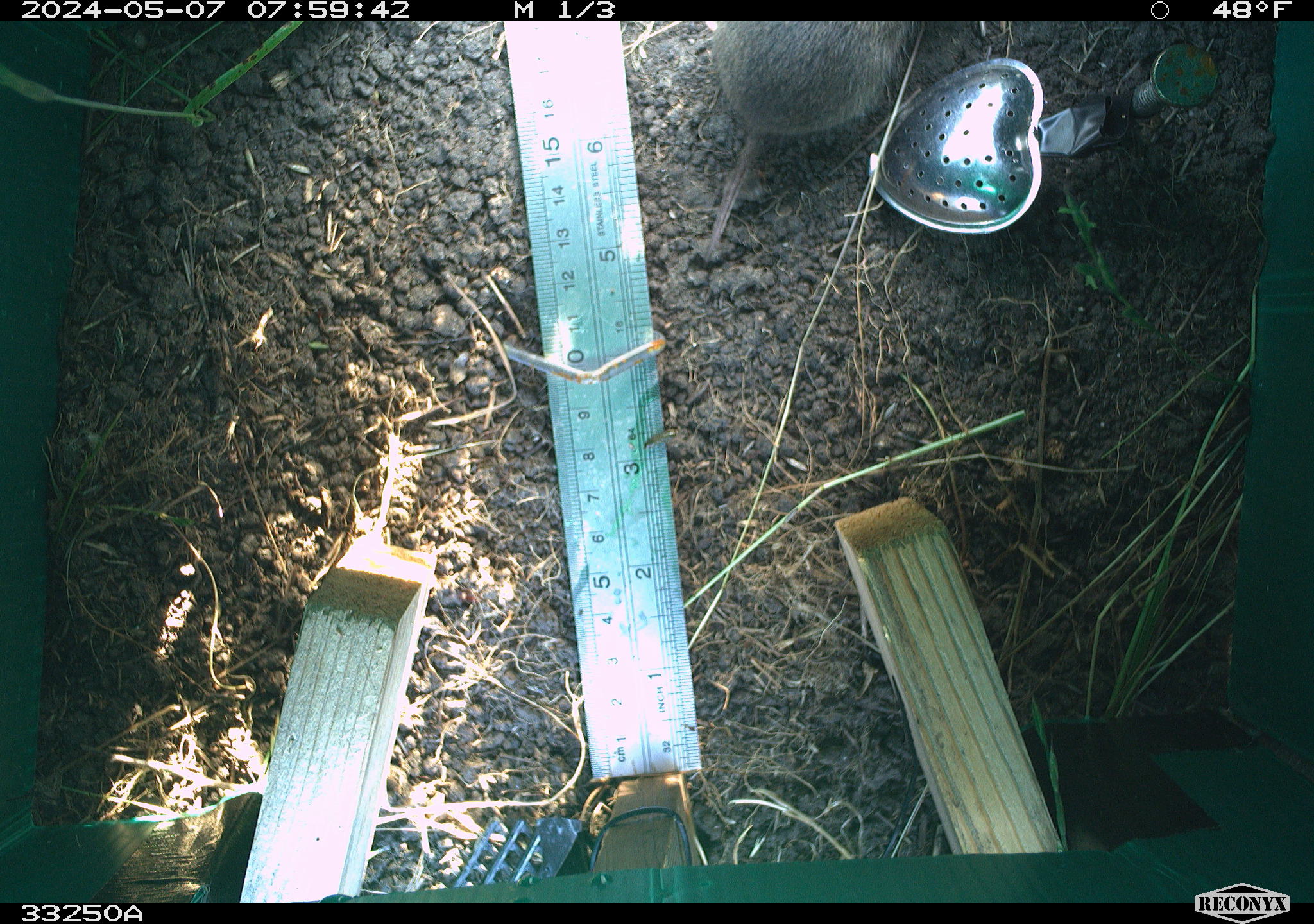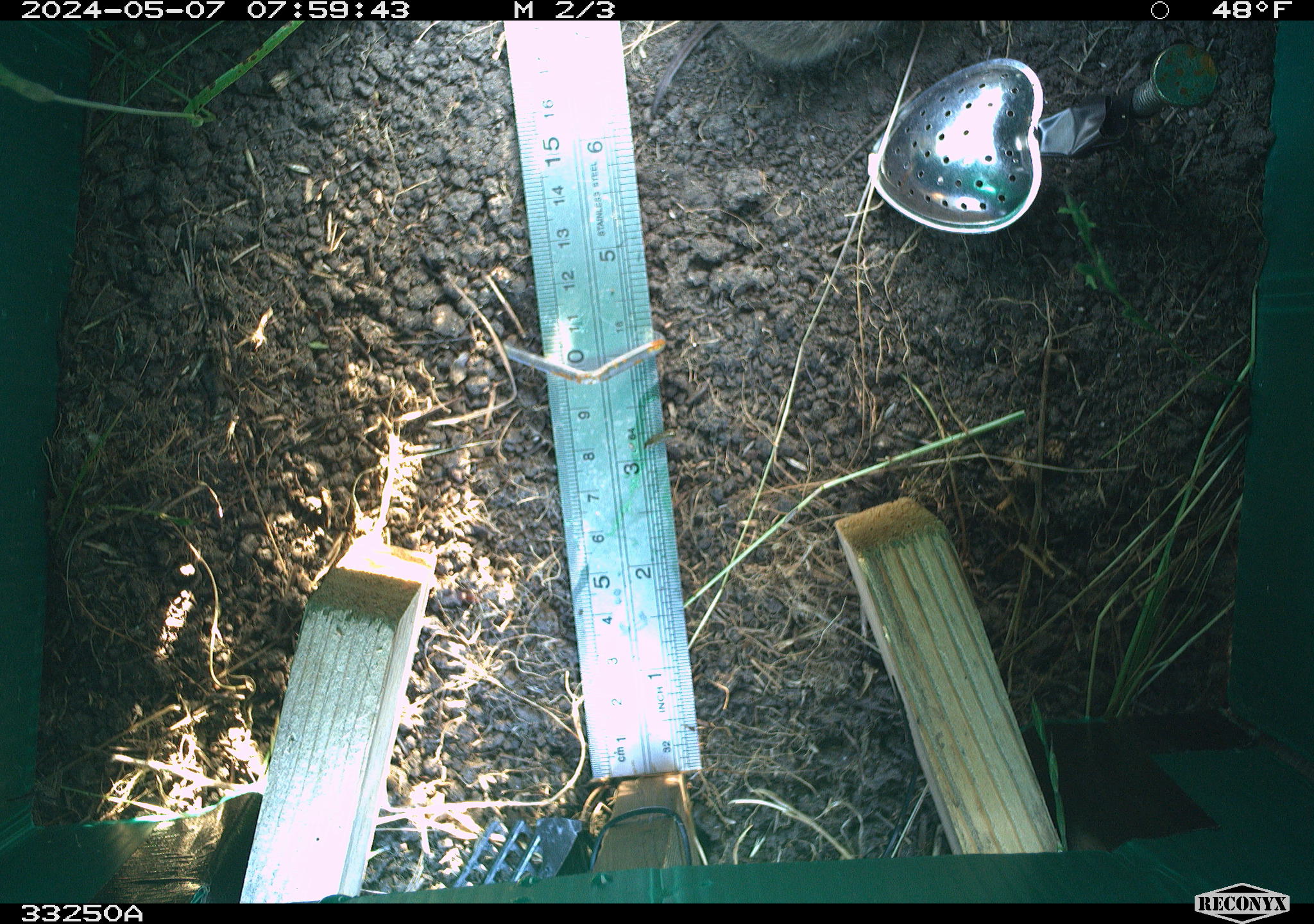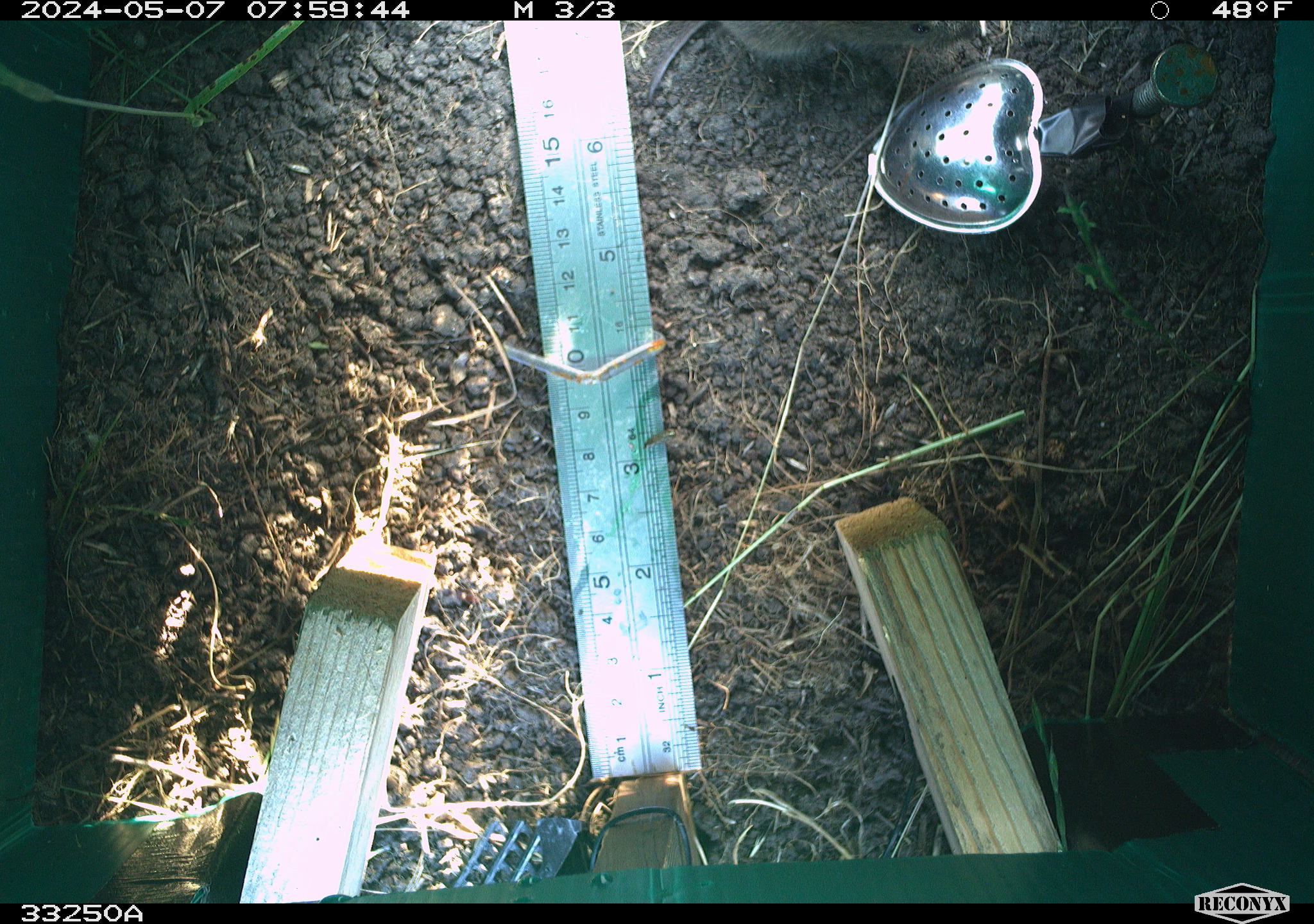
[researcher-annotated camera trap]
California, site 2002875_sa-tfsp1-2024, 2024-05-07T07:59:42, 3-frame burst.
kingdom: Animalia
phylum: Chordata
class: Mammalia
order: Rodentia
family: Cricetidae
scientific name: Arvicolinae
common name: voles, lemmings, and muskrats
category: arvicolinae subfamily